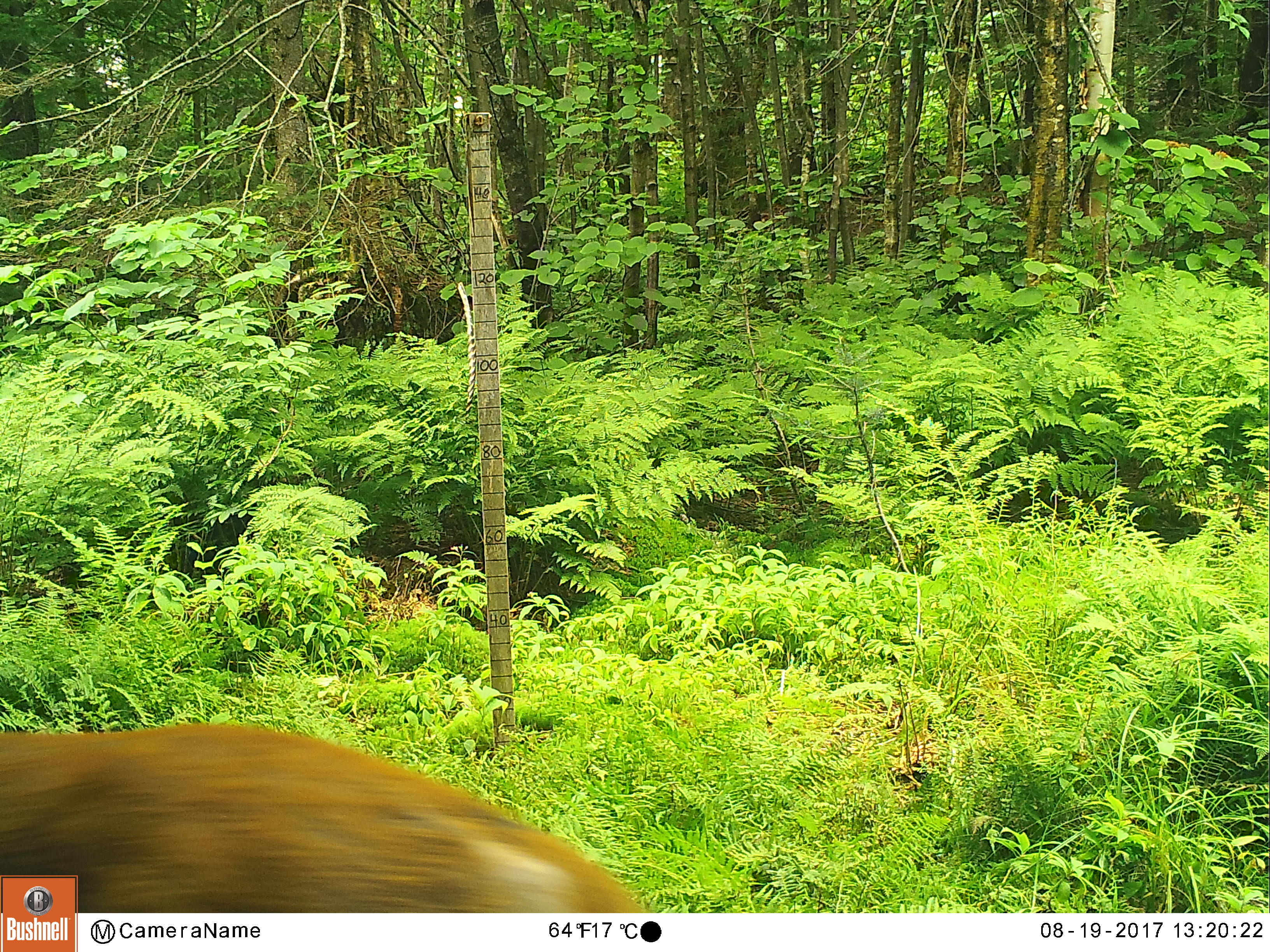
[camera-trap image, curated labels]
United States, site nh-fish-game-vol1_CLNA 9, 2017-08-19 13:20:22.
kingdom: Animalia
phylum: Chordata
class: Mammalia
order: Artiodactyla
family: Cervidae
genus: Odocoileus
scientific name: Odocoileus virginianus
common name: white-tailed deer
White-tailed deer (Odocoileus virginianus).